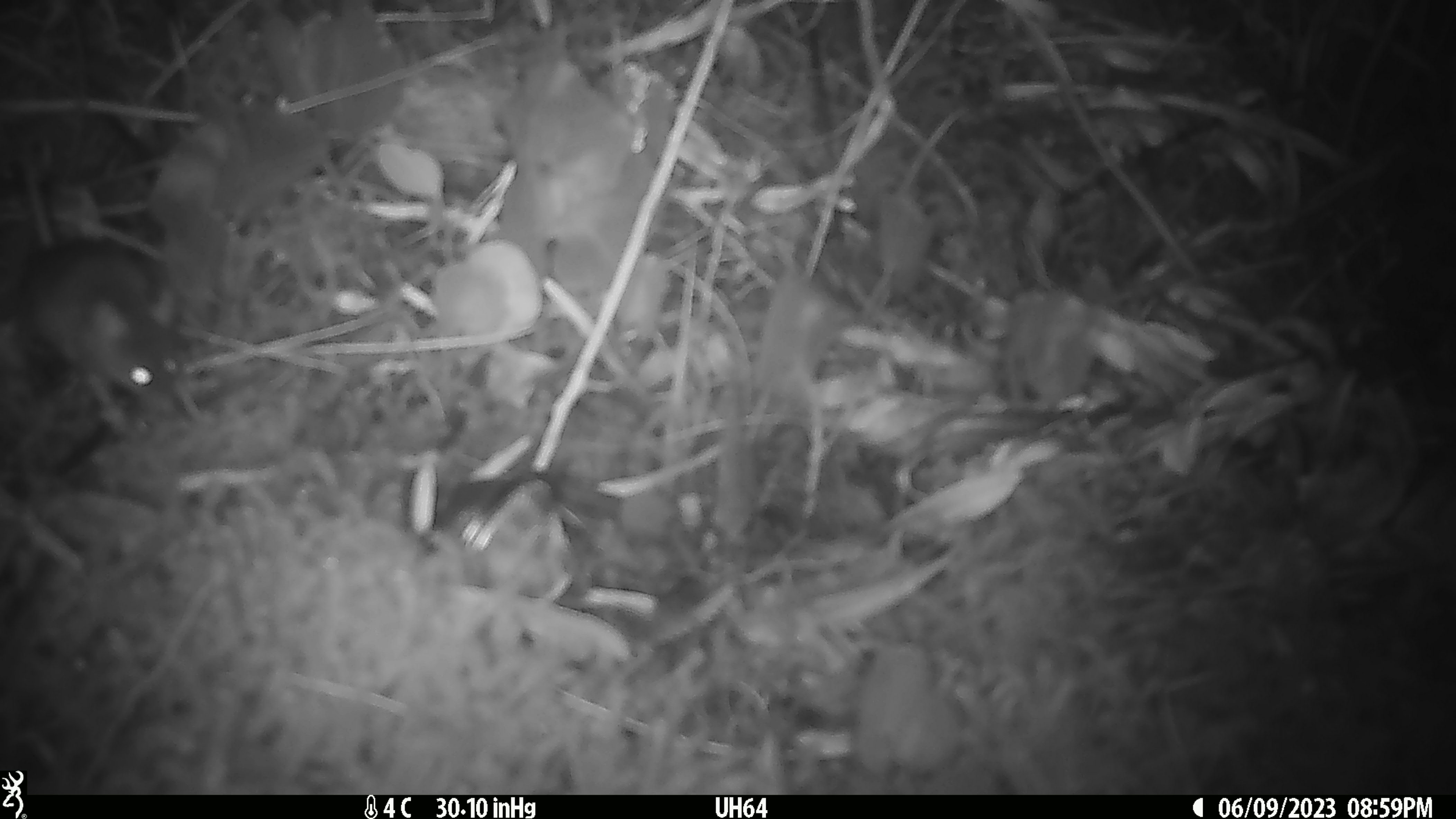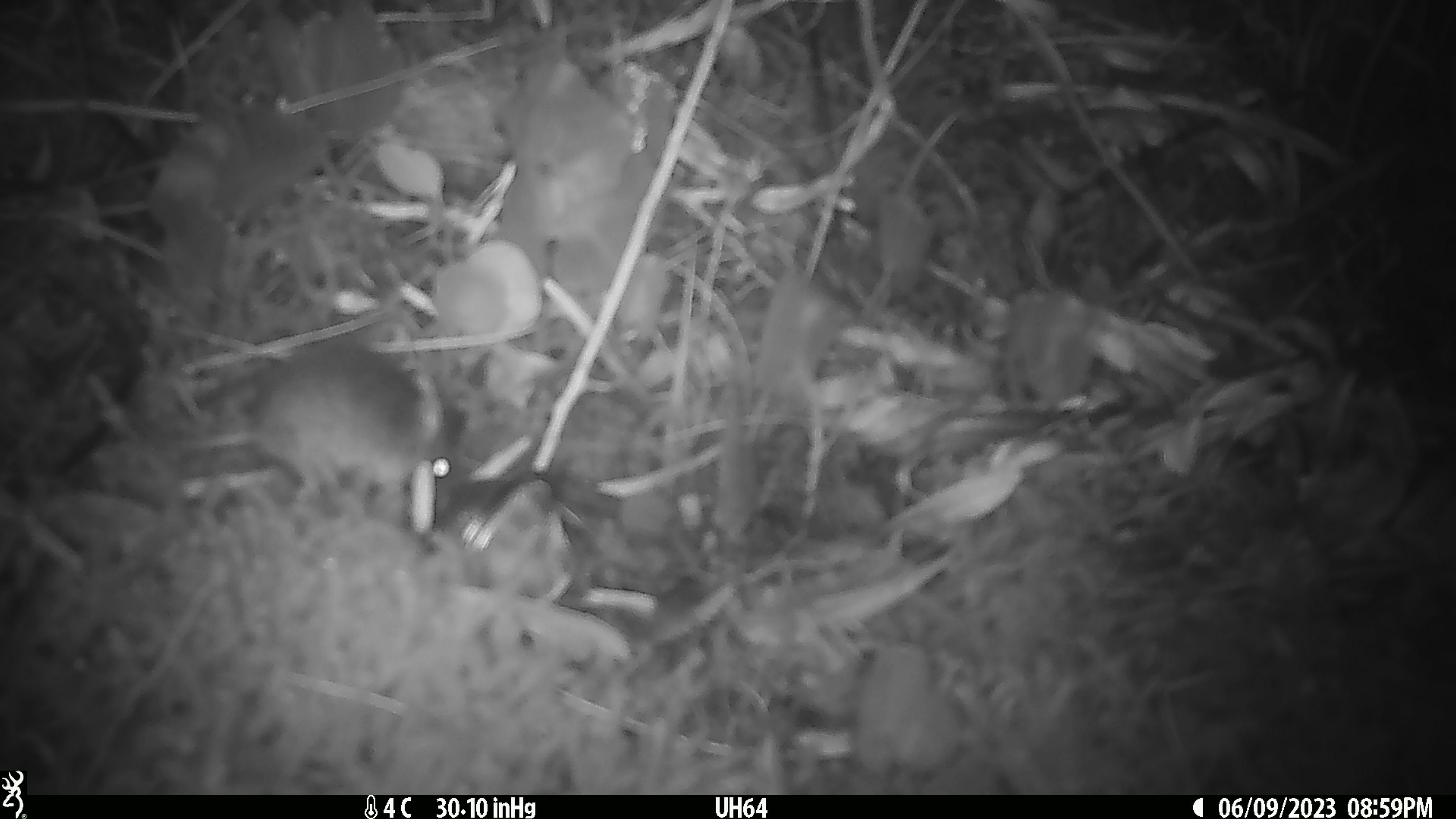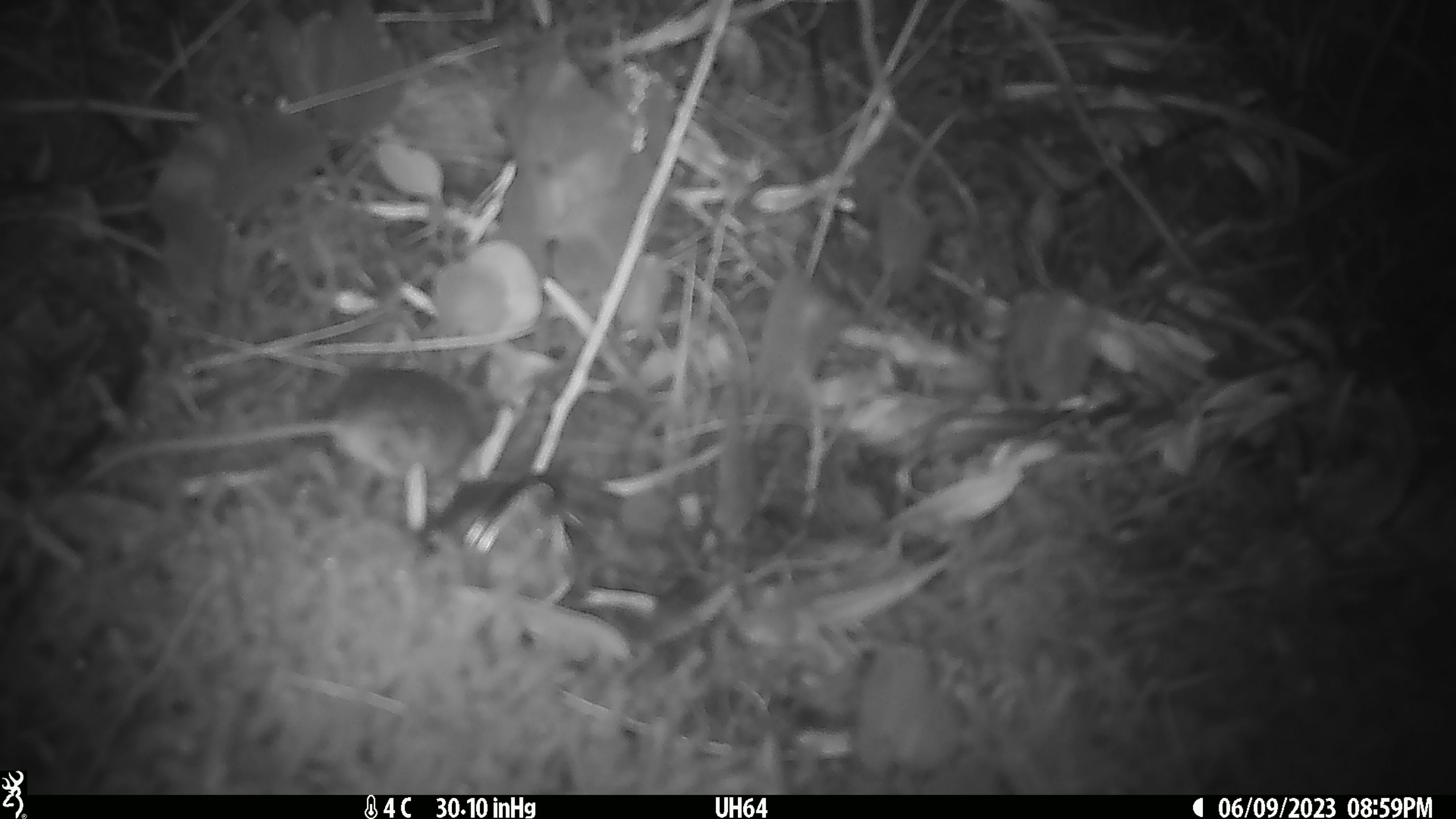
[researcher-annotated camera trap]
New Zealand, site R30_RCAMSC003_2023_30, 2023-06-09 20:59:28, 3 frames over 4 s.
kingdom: Animalia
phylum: Chordata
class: Mammalia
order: Rodentia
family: Muridae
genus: Mus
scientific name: Mus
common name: mouse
Mouse (Mus).